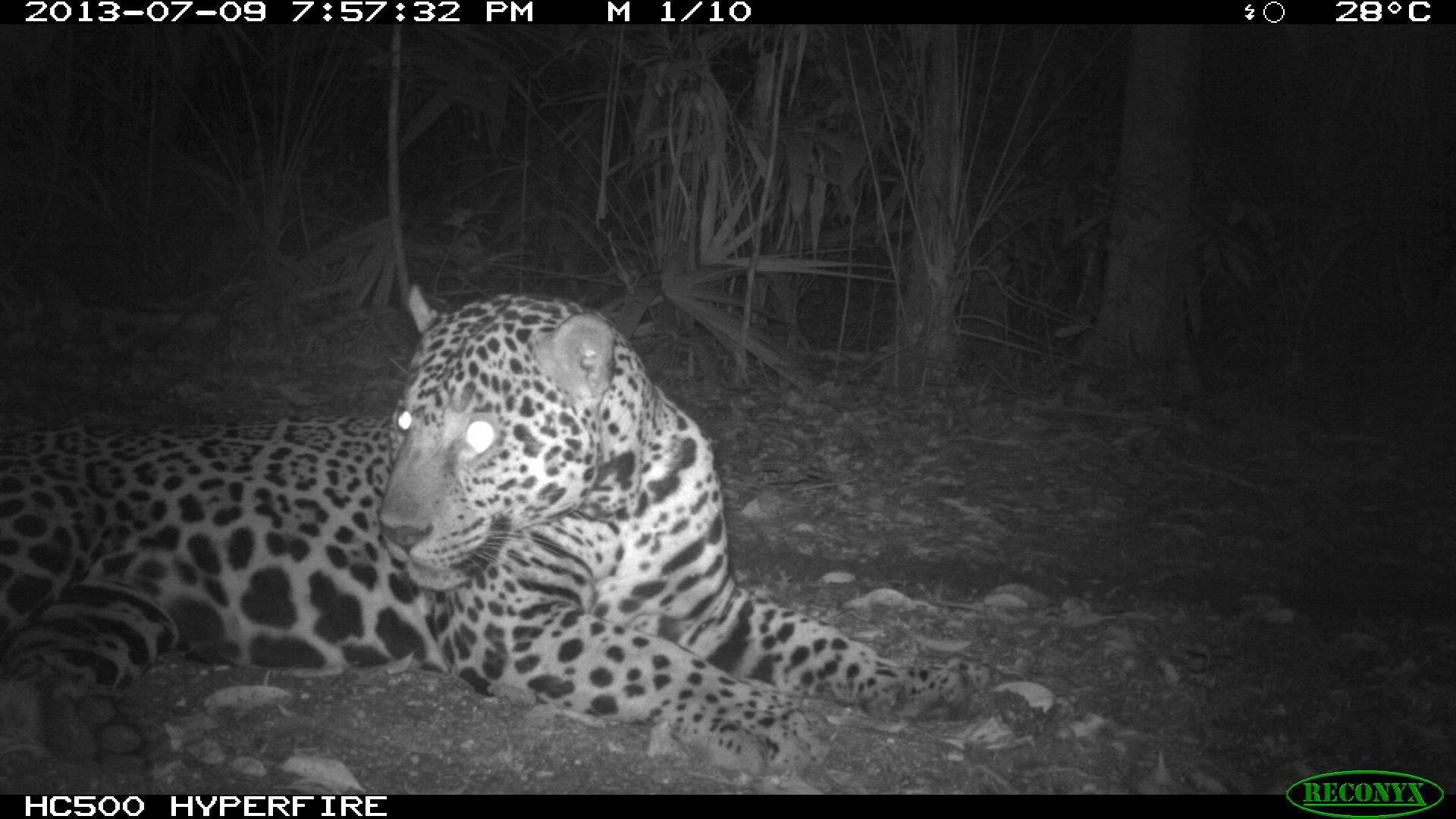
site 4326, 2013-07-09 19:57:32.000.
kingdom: Animalia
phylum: Chordata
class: Mammalia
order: Carnivora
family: Felidae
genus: Panthera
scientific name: Panthera onca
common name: jaguar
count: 1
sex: male